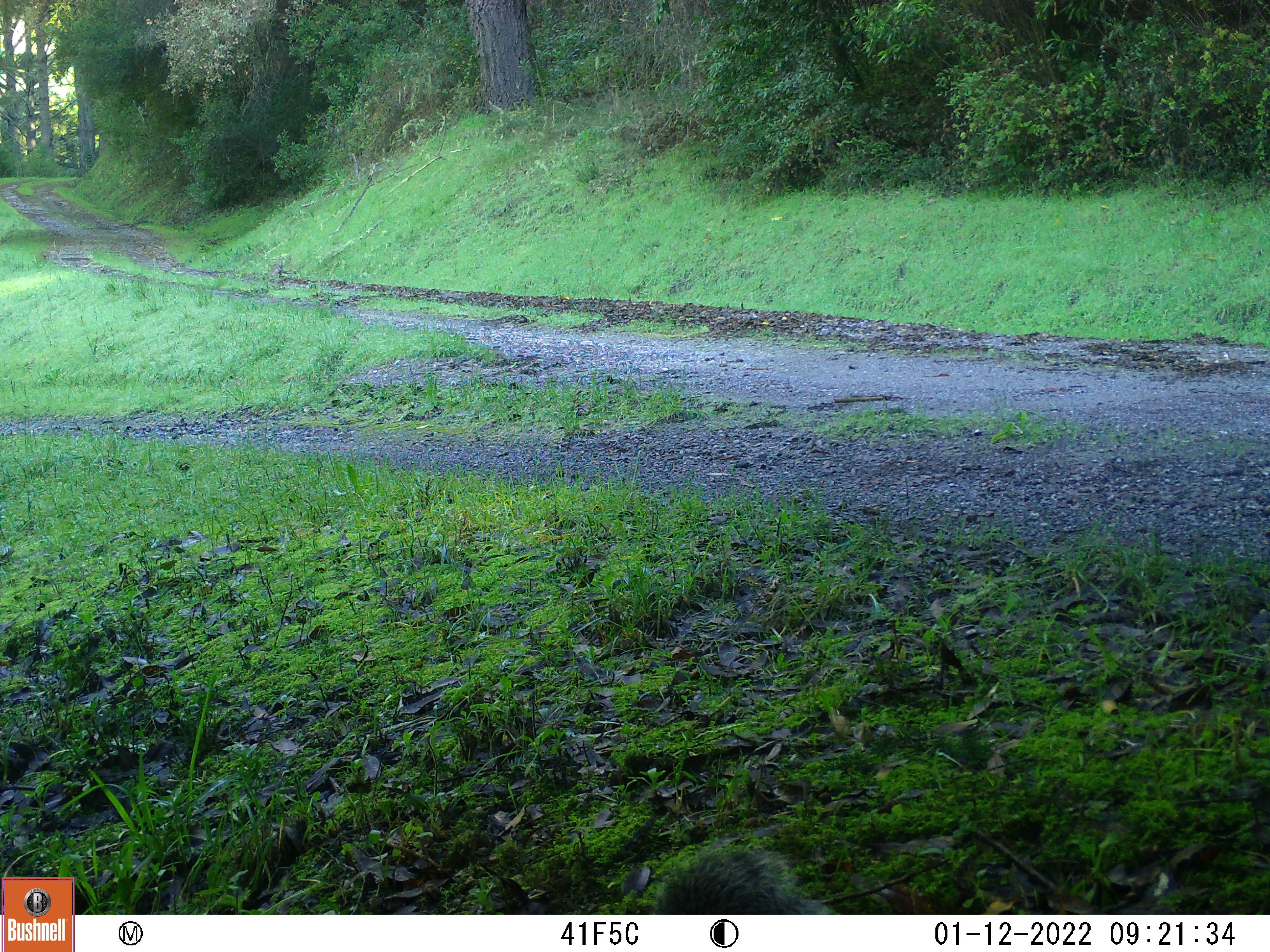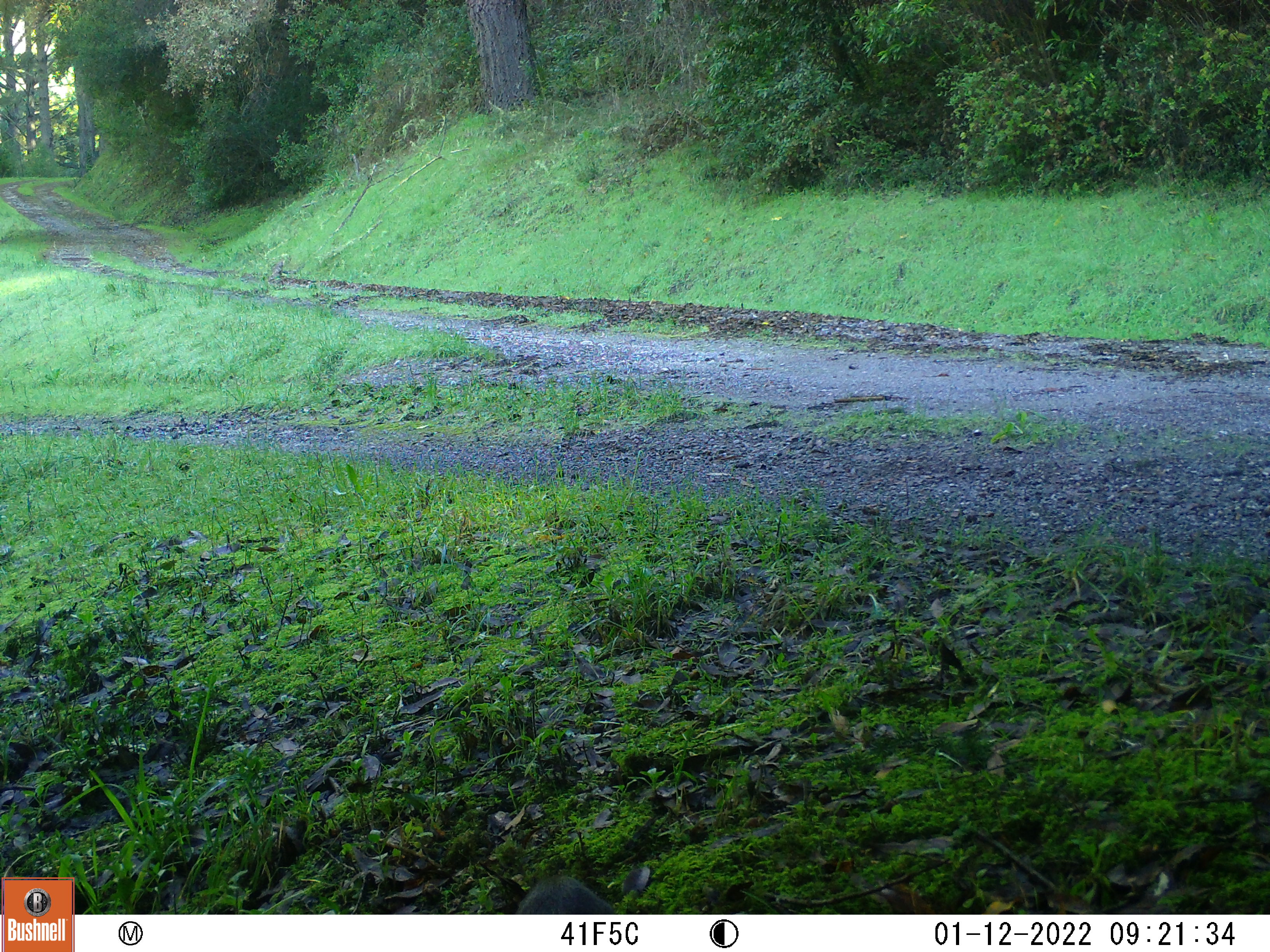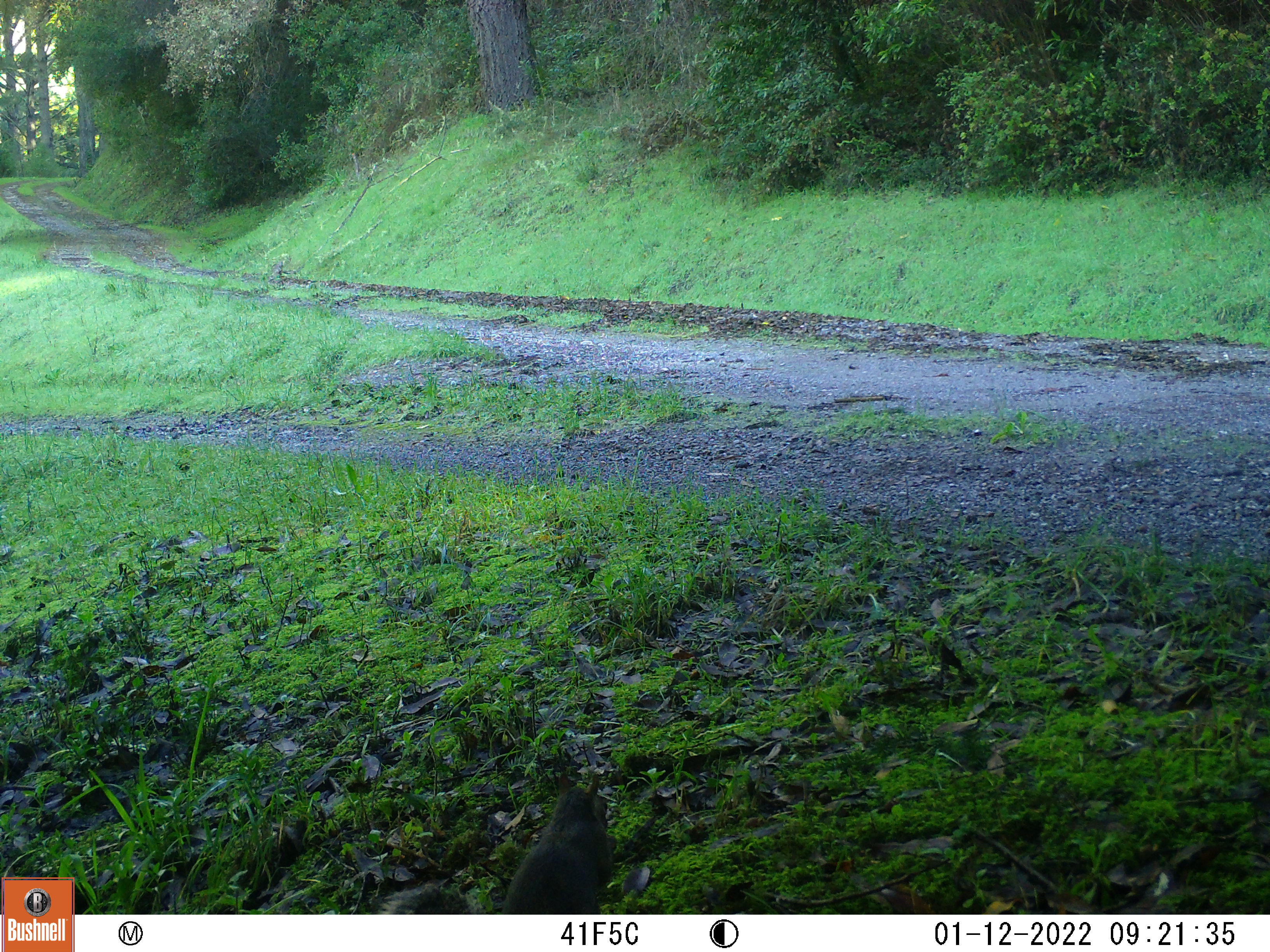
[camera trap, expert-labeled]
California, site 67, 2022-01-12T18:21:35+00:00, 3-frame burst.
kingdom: Animalia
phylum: Chordata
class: Mammalia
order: Rodentia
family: Sciuridae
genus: Sciurus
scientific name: Sciurus griseus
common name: western gray squirrel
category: western grey squirrel